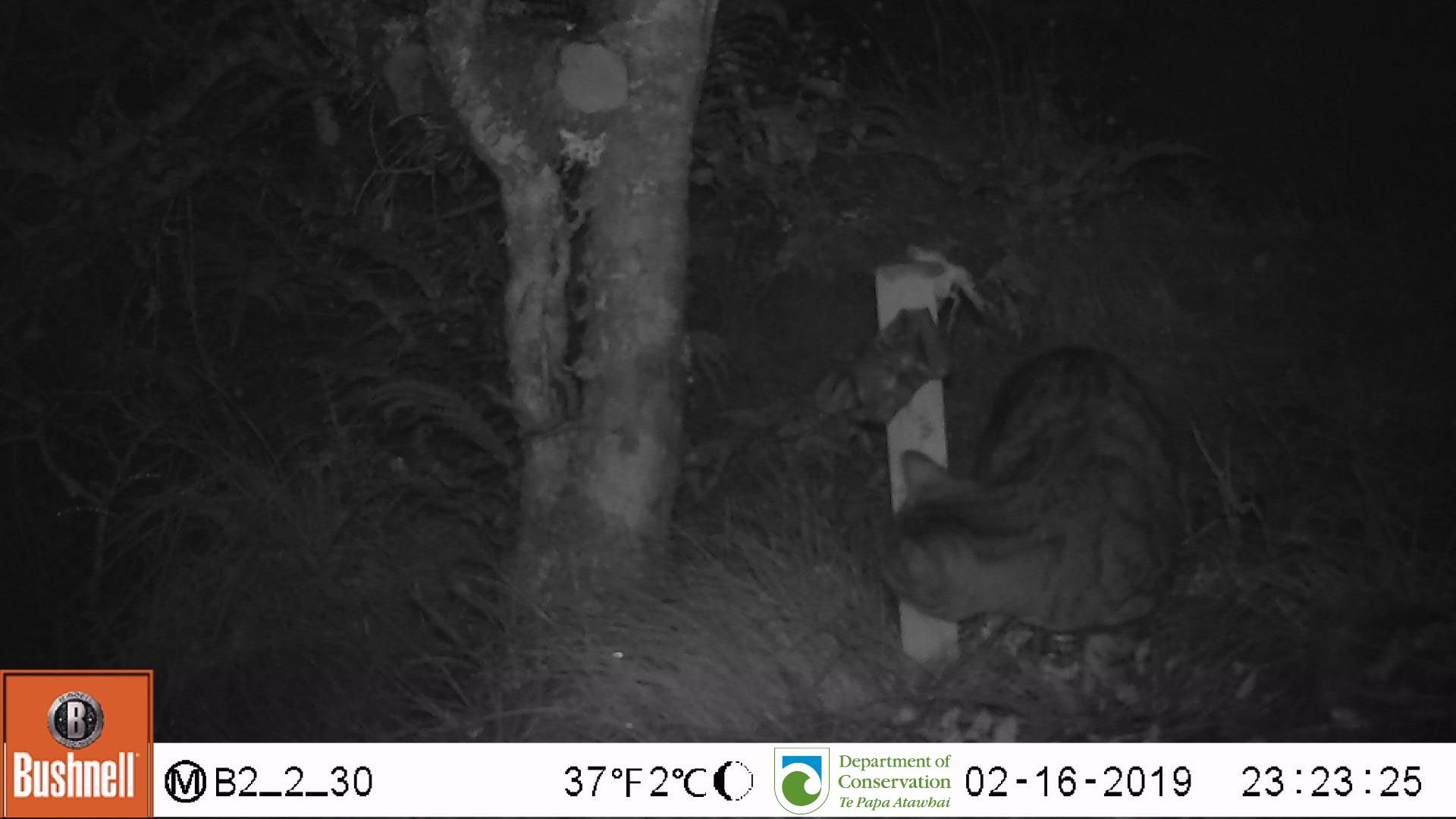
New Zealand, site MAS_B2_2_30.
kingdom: Animalia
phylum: Chordata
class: Mammalia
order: Carnivora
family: Felidae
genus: Felis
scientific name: Felis catus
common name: domestic cat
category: cat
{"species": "cat (domestic cat) (Felis catus)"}